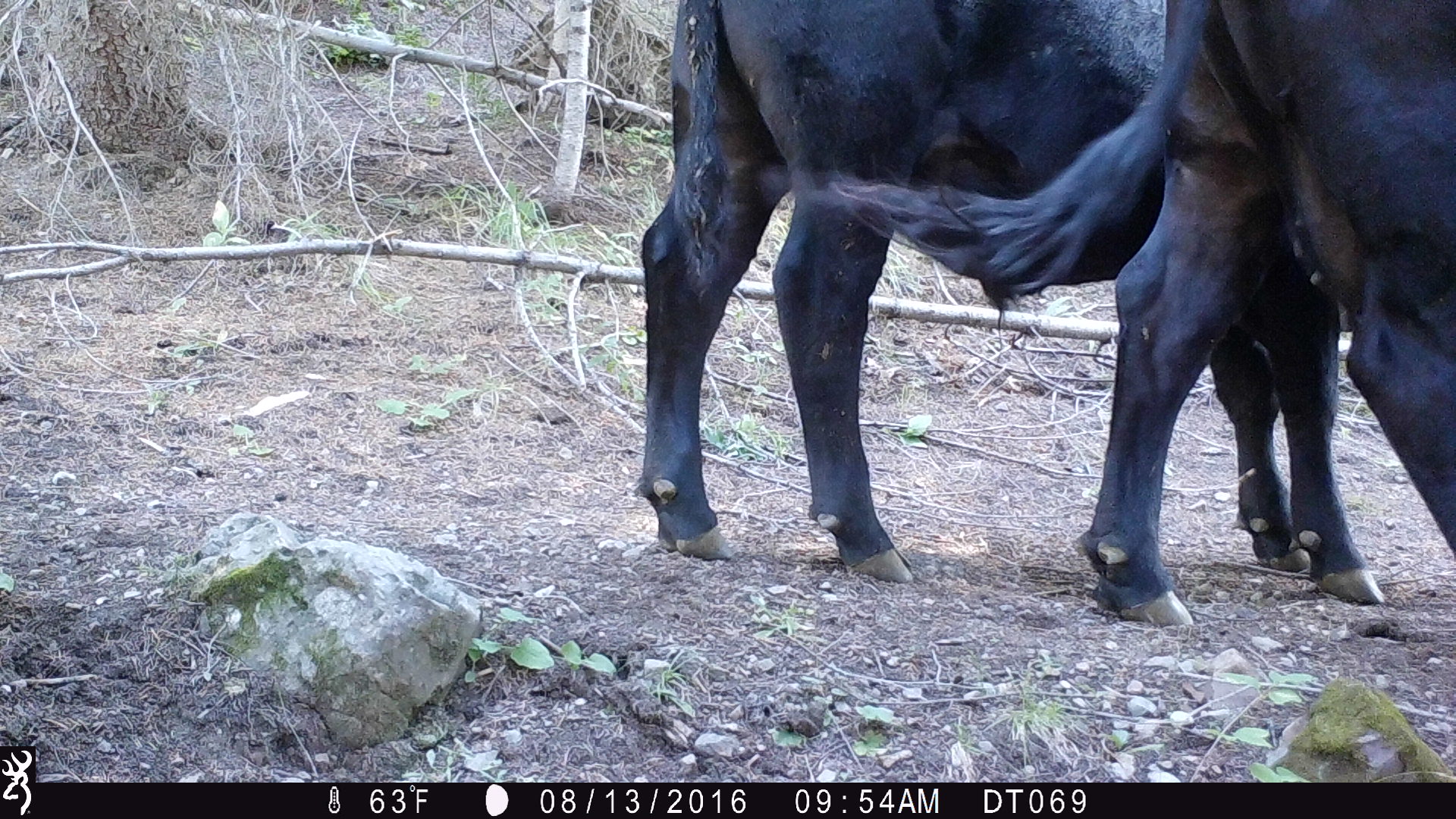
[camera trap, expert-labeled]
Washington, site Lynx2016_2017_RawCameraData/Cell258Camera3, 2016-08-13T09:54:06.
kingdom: Animalia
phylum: Chordata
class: Mammalia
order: Artiodactyla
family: Bovidae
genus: Bos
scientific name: Bos taurus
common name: domestic cattle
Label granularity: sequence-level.